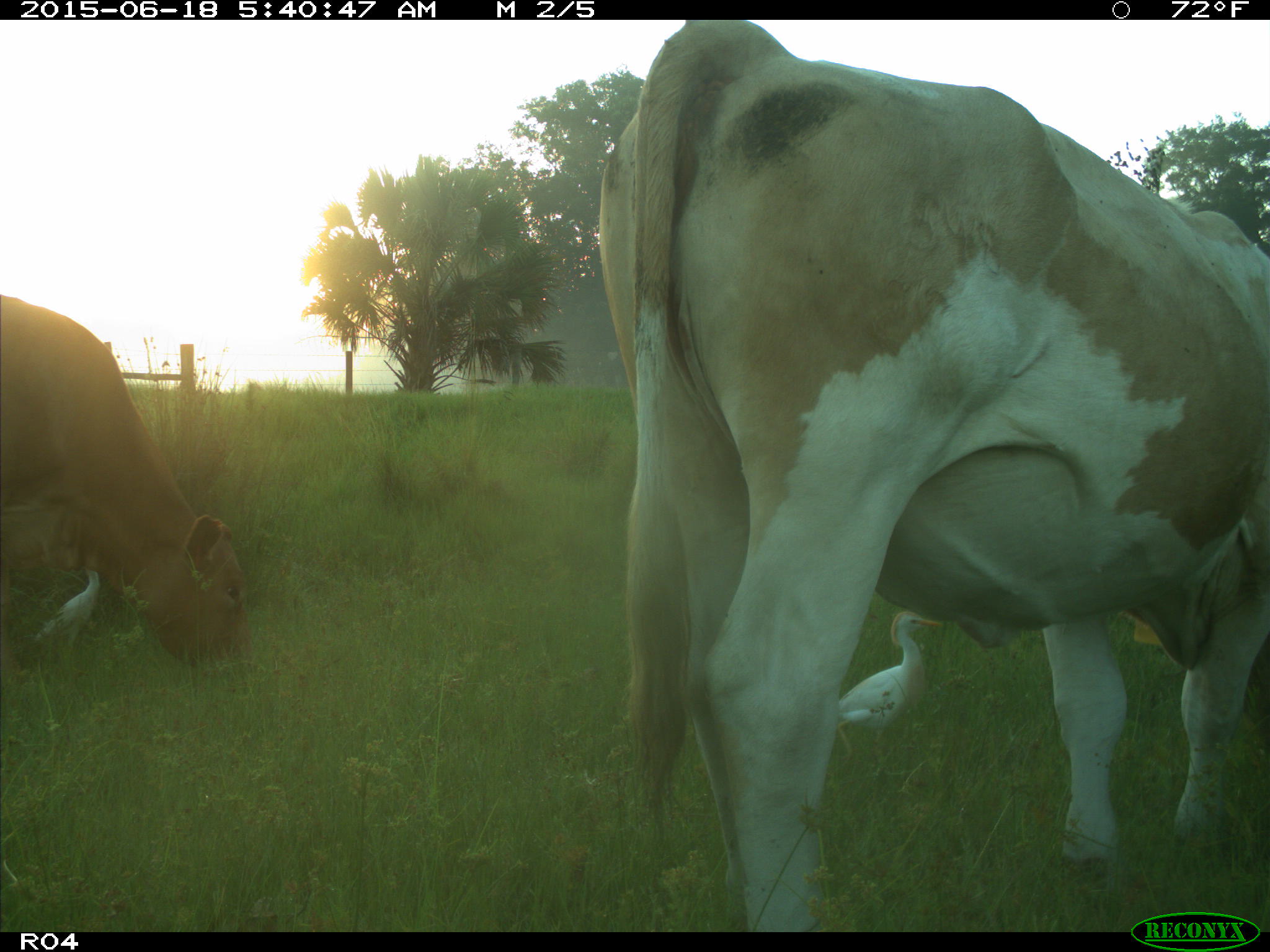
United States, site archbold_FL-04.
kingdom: Animalia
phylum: Chordata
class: Mammalia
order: Artiodactyla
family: Bovidae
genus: Bos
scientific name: Bos taurus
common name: domestic cow